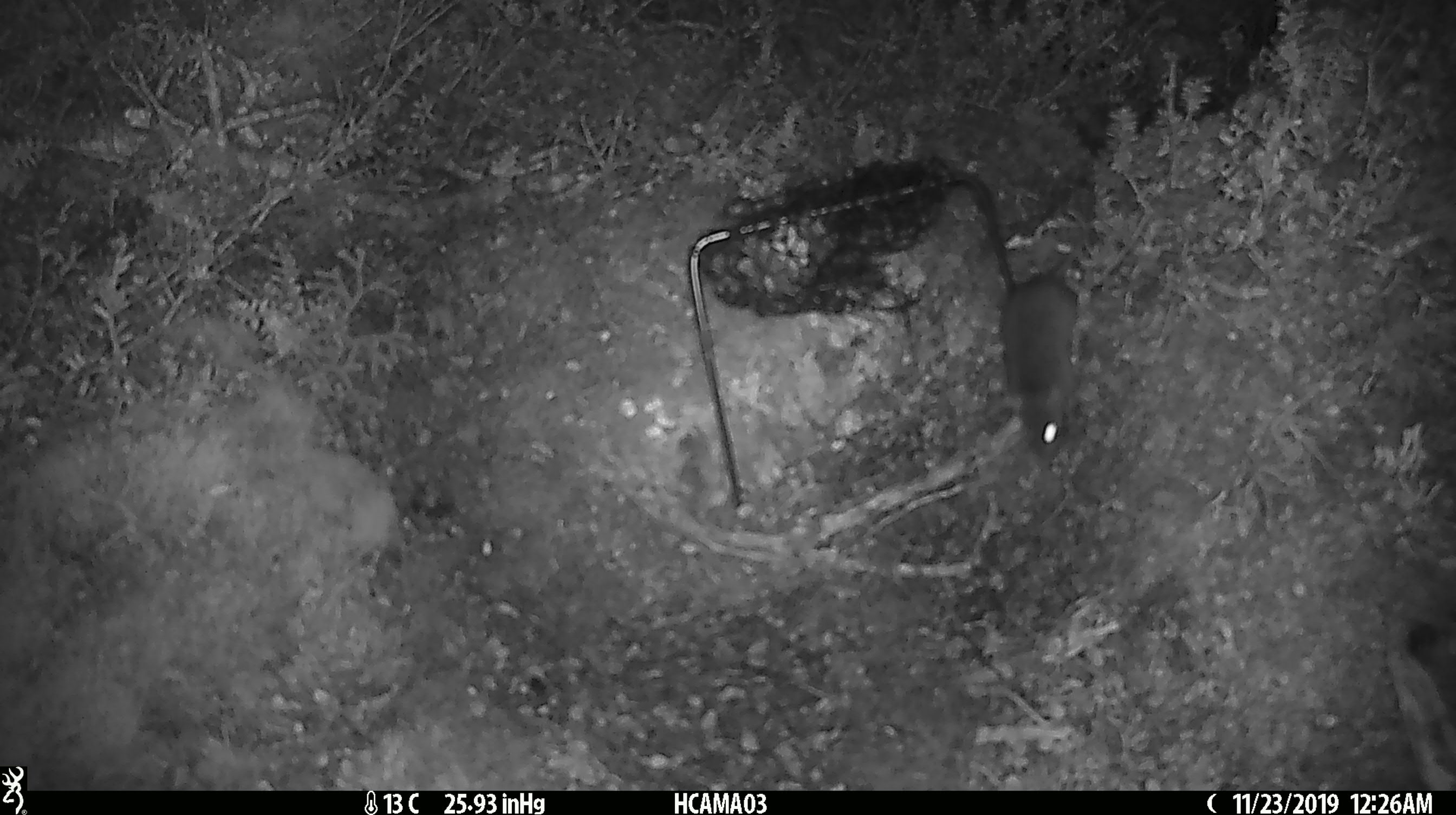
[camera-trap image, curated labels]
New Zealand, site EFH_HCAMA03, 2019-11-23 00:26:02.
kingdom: Animalia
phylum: Chordata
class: Mammalia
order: Rodentia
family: Muridae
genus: Mus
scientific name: Mus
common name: mouse